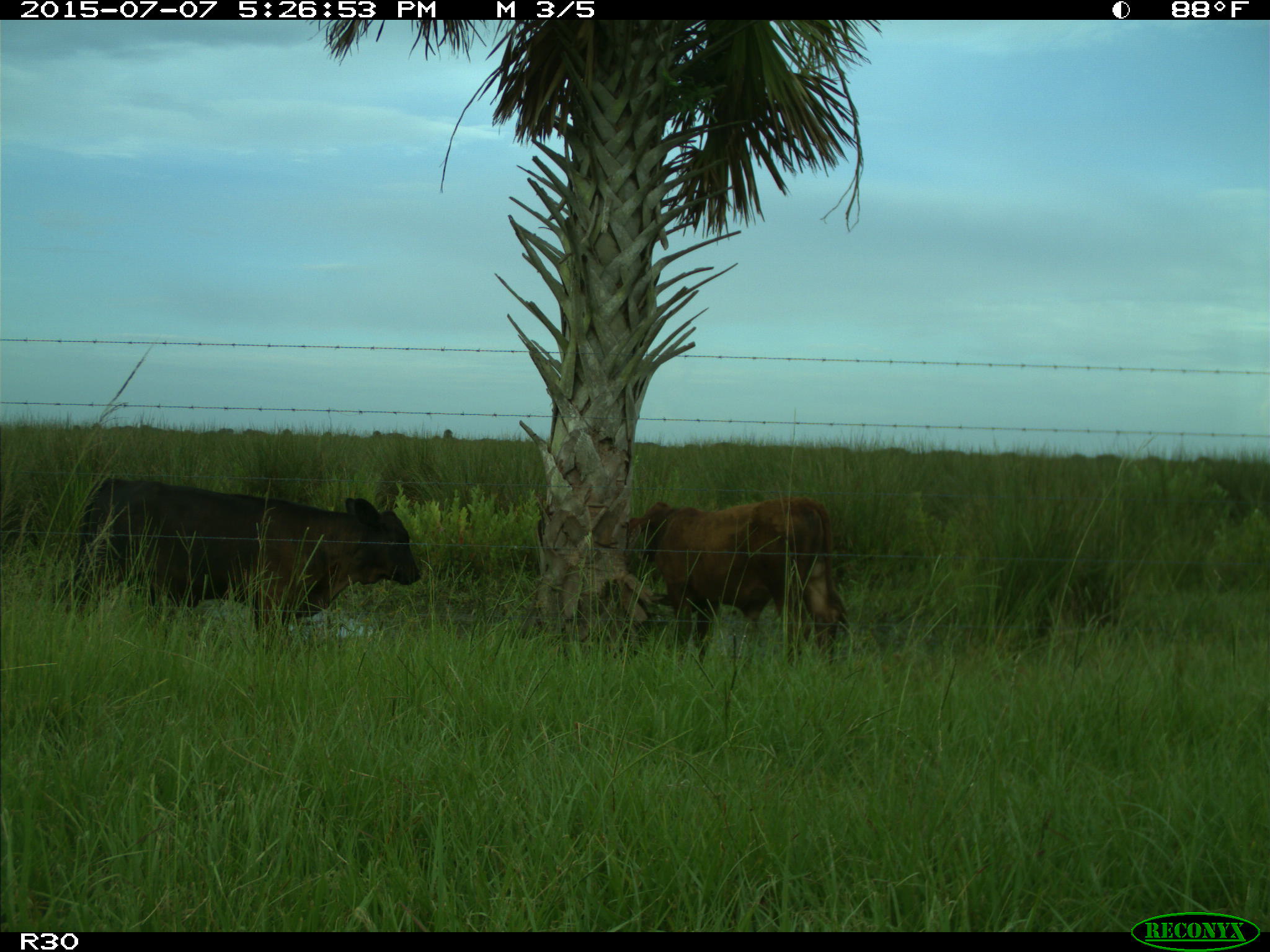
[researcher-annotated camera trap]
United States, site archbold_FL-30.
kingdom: Animalia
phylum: Chordata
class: Mammalia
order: Artiodactyla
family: Bovidae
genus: Bos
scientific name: Bos taurus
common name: domestic cow